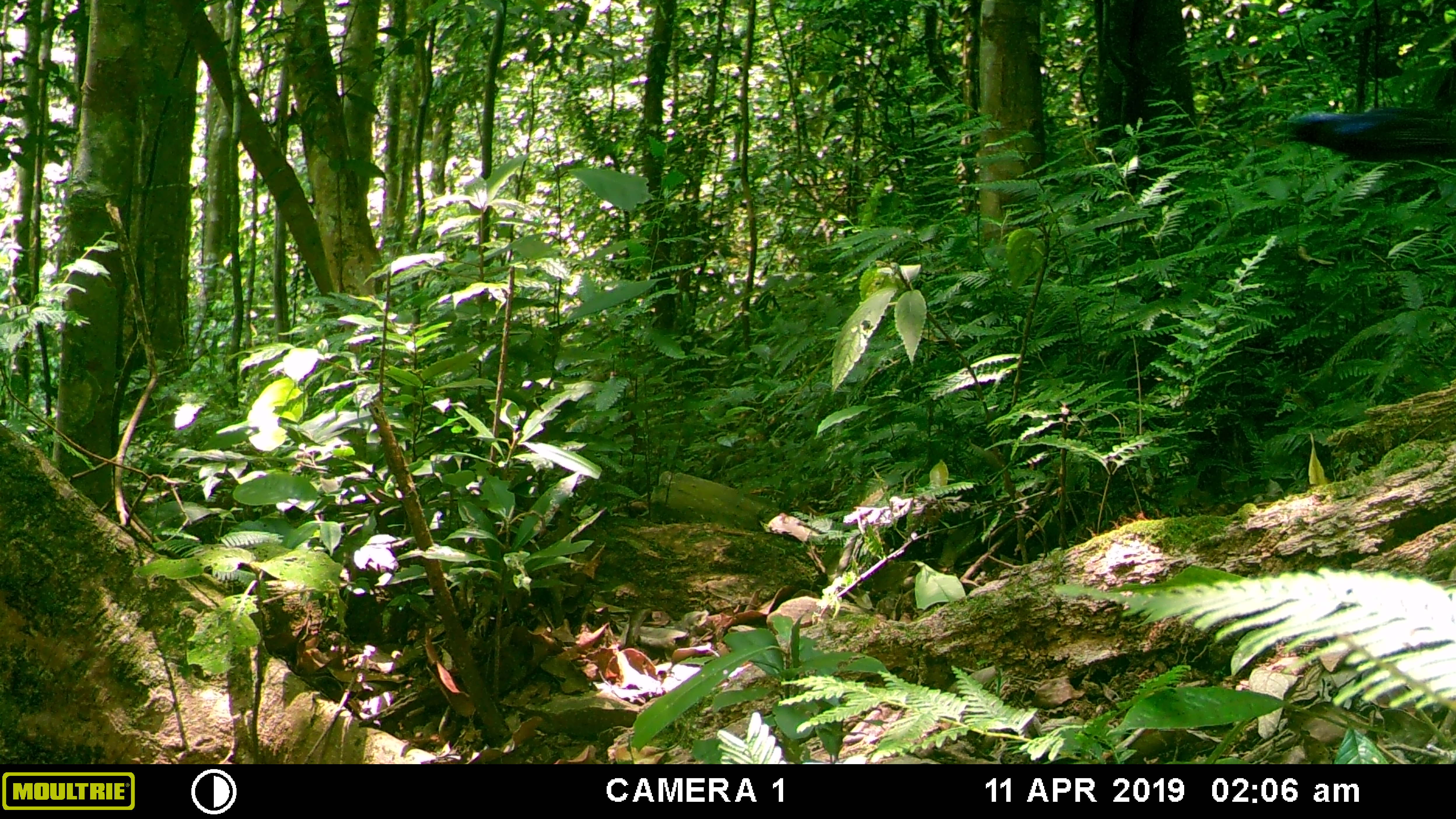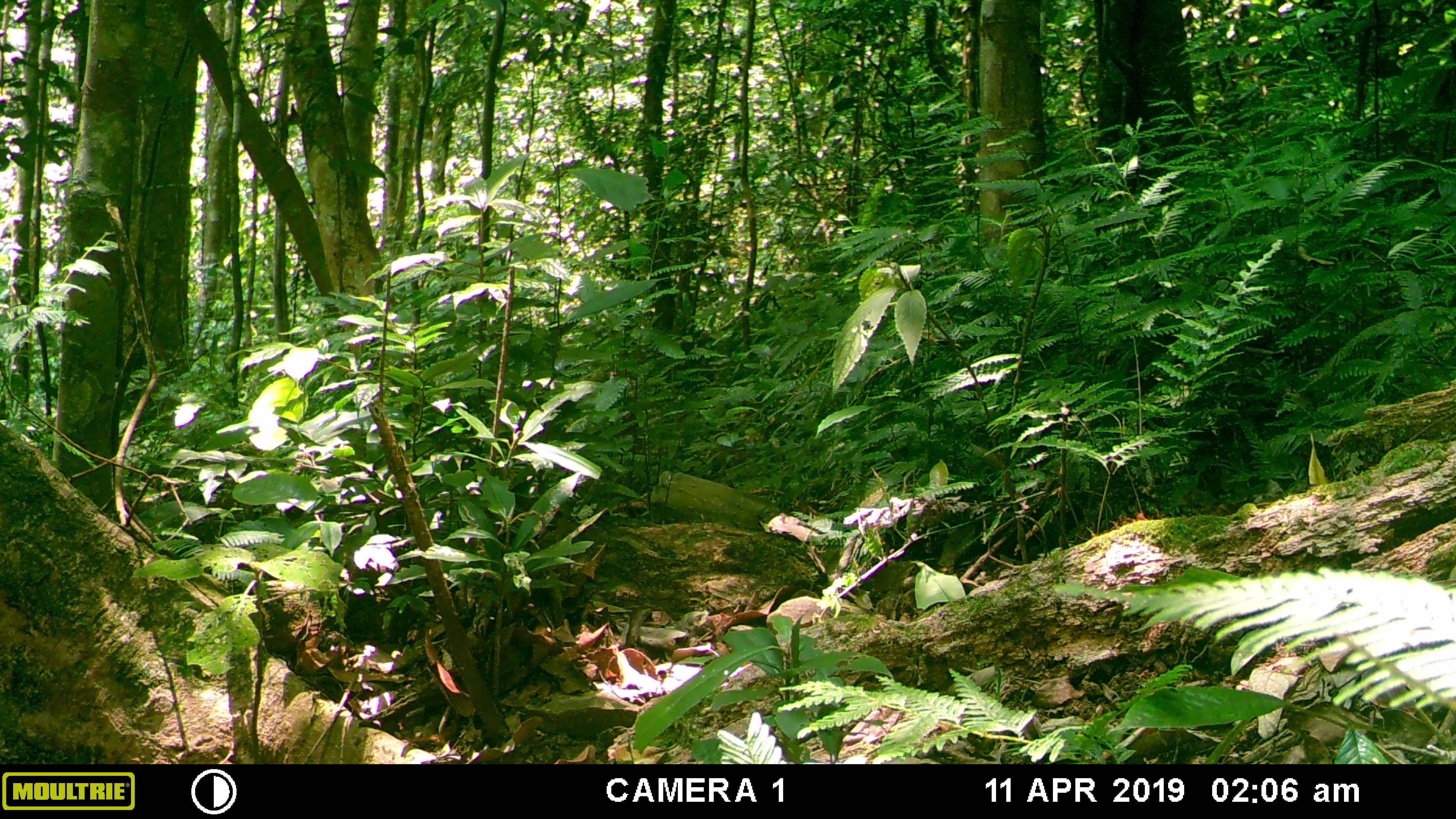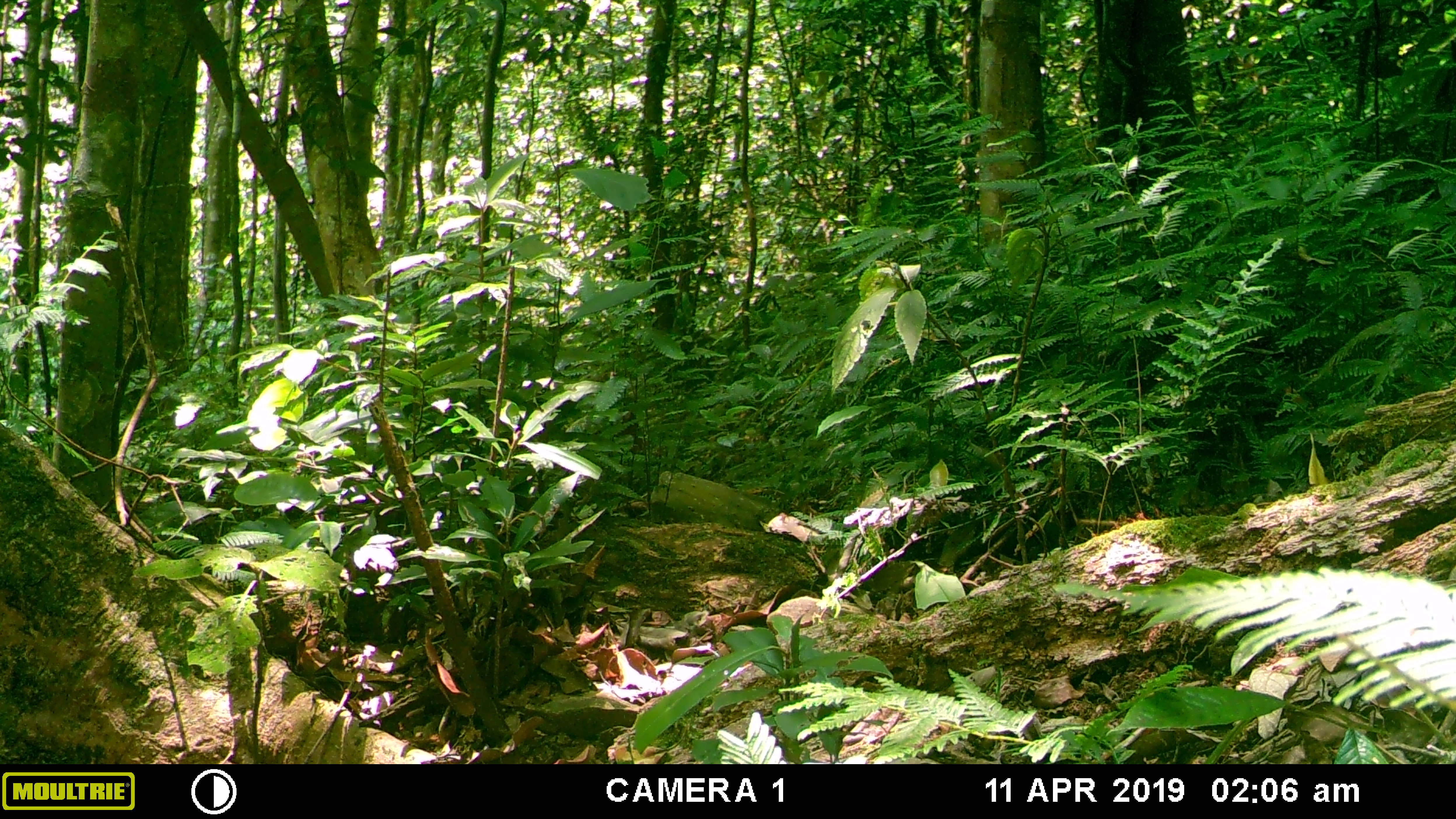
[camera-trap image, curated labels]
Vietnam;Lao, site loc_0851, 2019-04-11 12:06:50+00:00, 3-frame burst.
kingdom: Animalia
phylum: Chordata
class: Aves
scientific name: Aves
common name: bird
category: unidentified bird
Unidentified bird (bird) (Aves). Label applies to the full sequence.